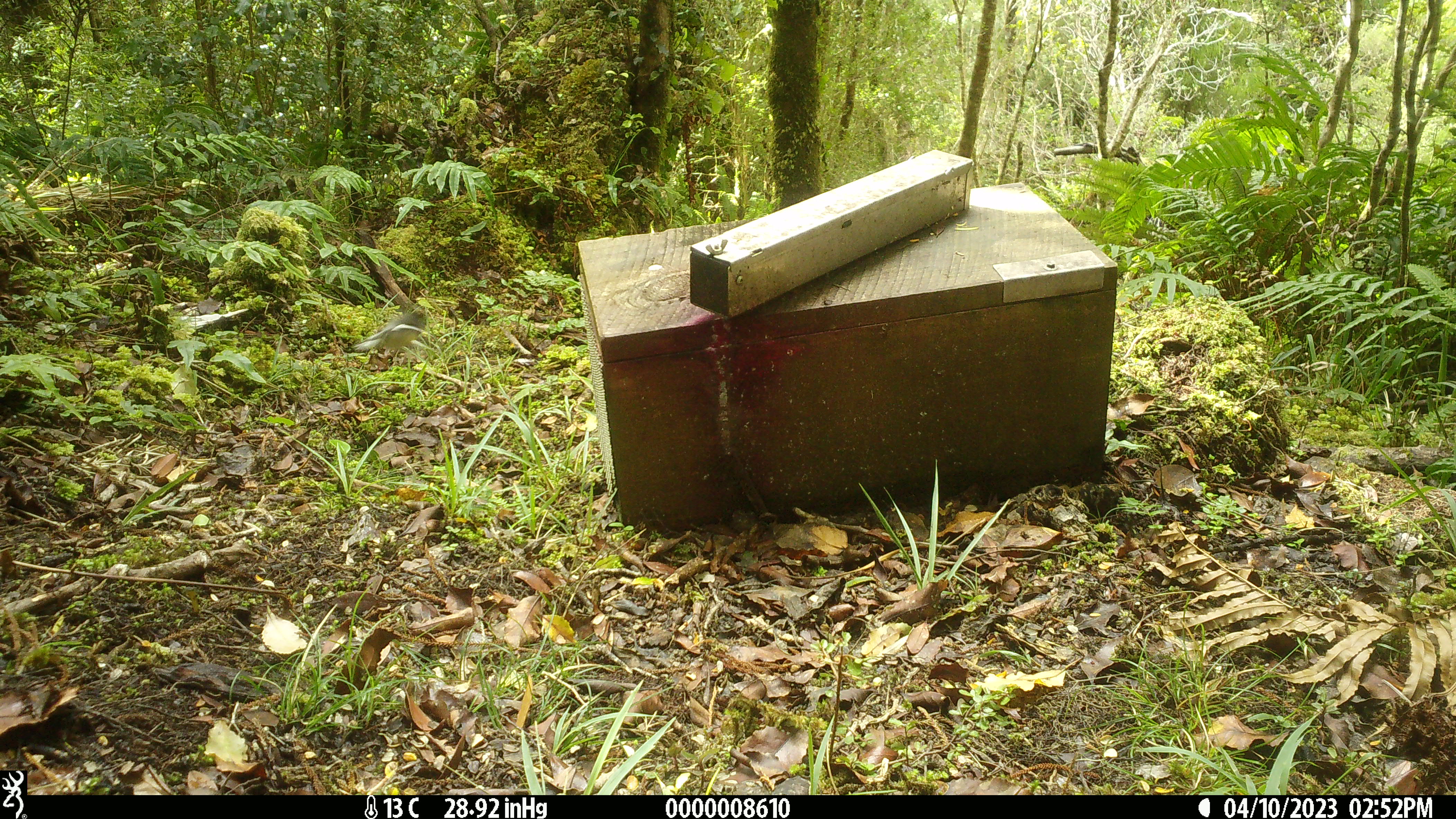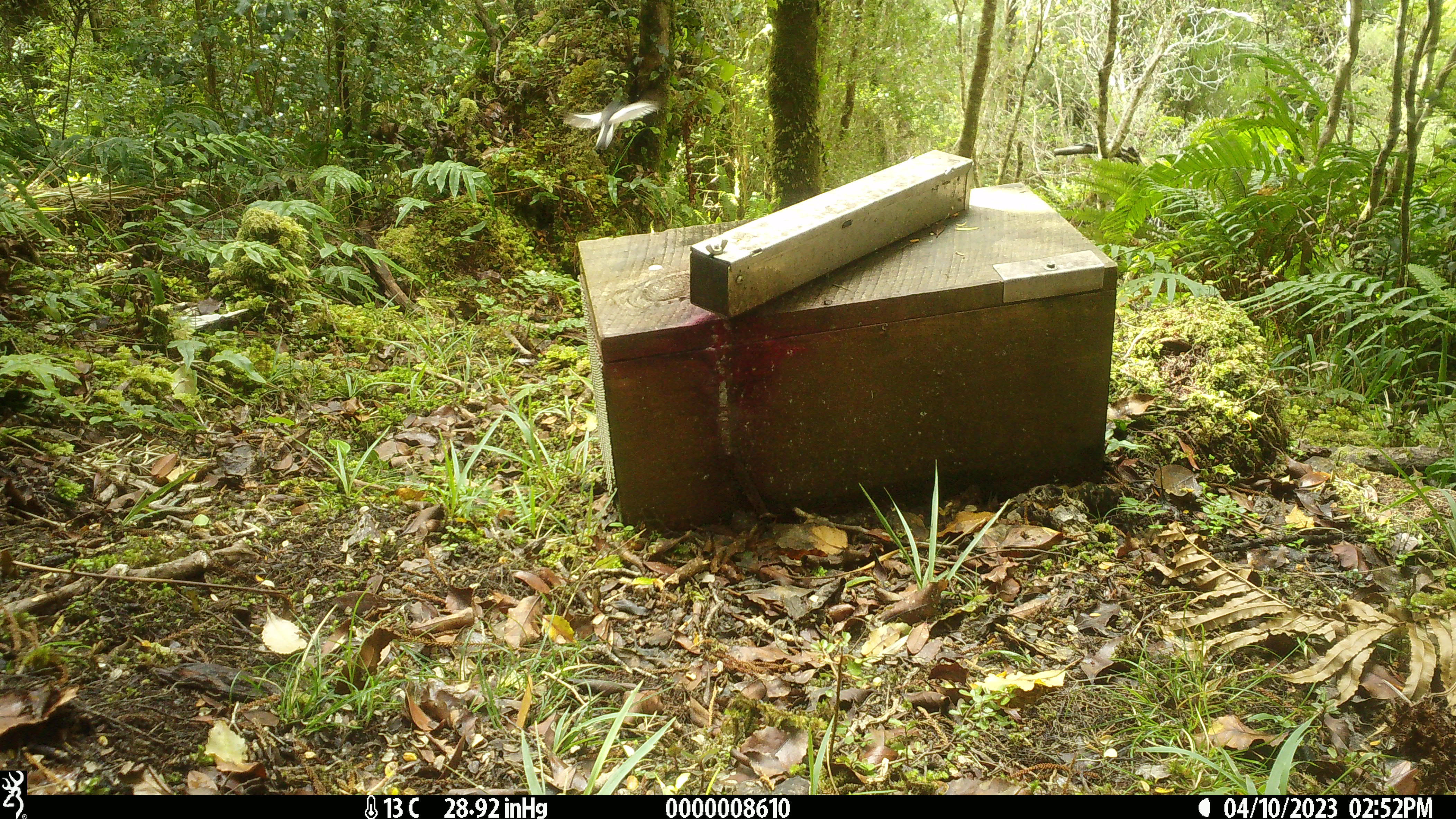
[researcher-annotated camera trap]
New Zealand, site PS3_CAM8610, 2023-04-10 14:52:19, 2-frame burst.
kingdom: Animalia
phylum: Chordata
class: Aves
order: Passeriformes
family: Petroicidae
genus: Petroica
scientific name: Petroica macrocephala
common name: tomtit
Tomtit (Petroica macrocephala).